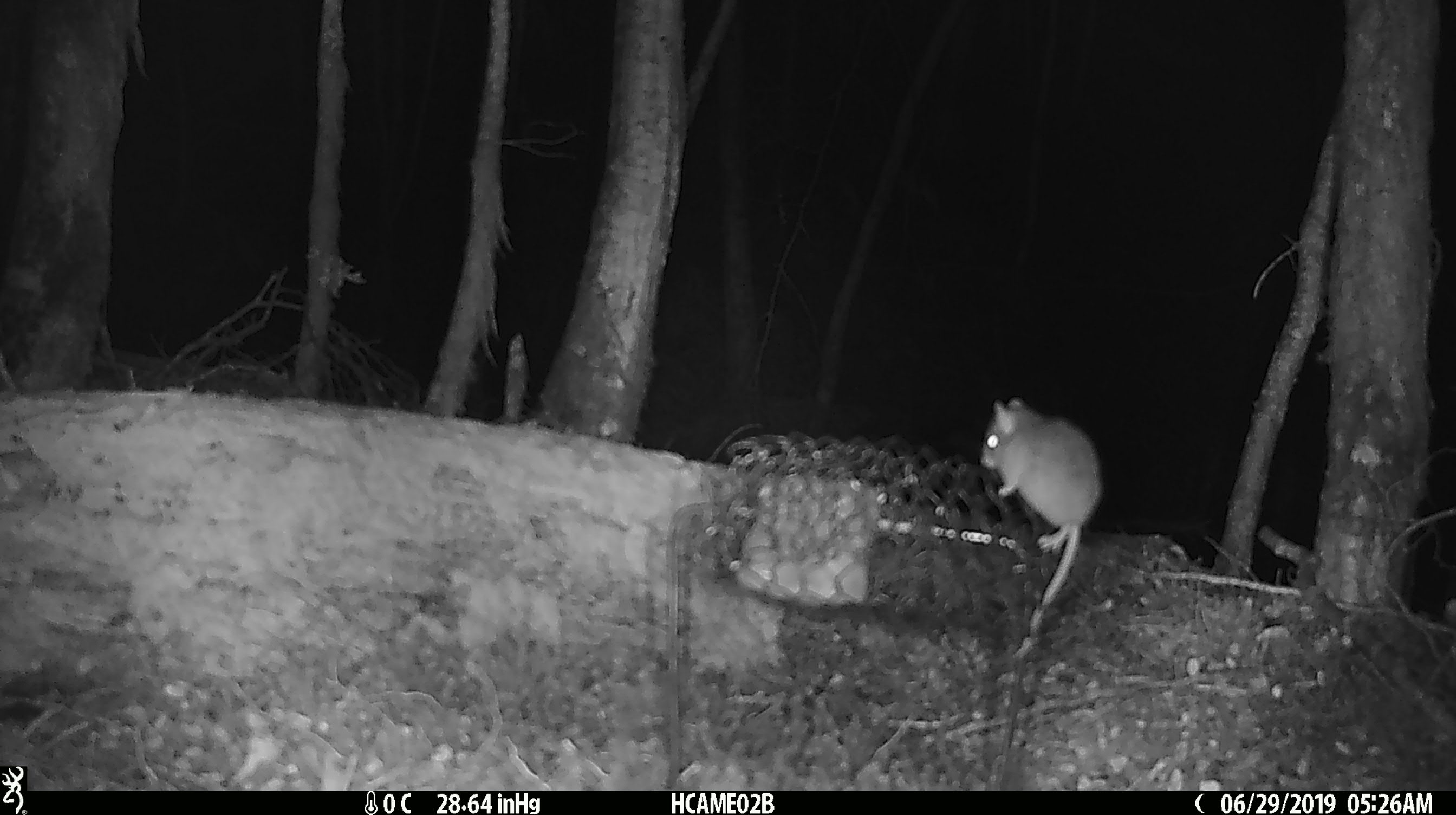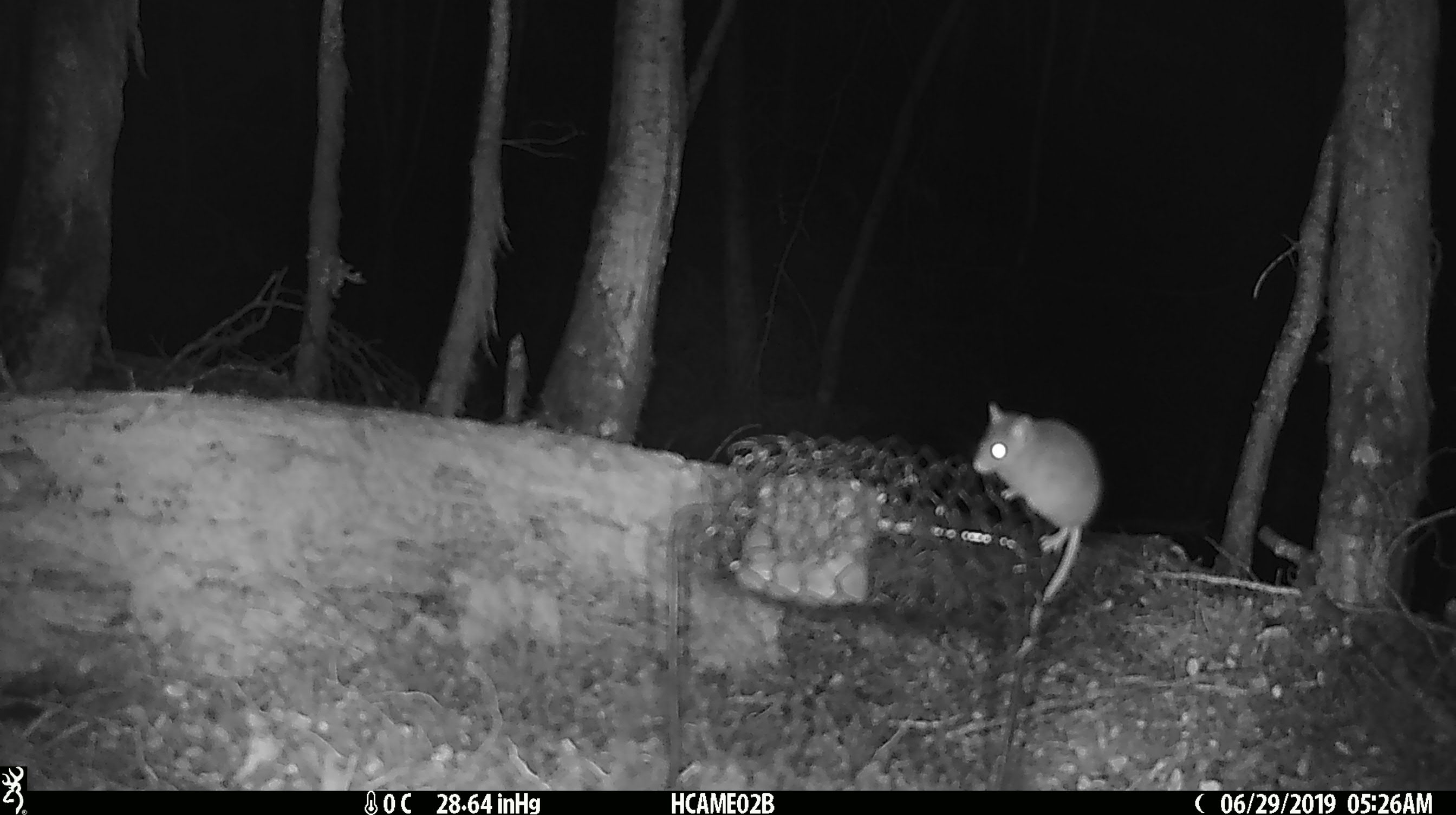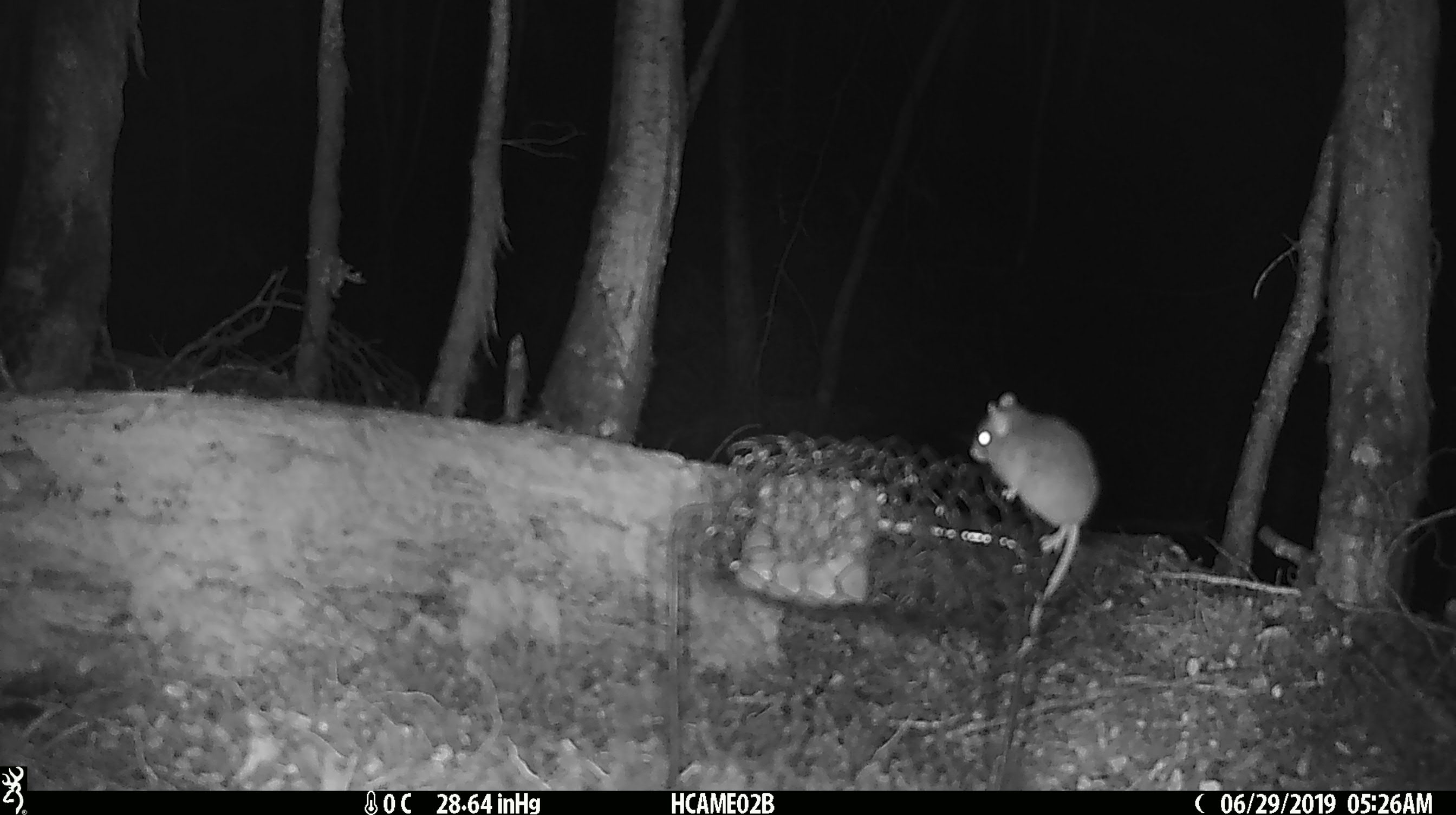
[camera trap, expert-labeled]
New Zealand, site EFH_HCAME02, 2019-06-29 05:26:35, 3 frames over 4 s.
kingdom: Animalia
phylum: Chordata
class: Mammalia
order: Rodentia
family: Muridae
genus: Mus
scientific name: Mus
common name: mouse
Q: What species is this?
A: Mouse (Mus).